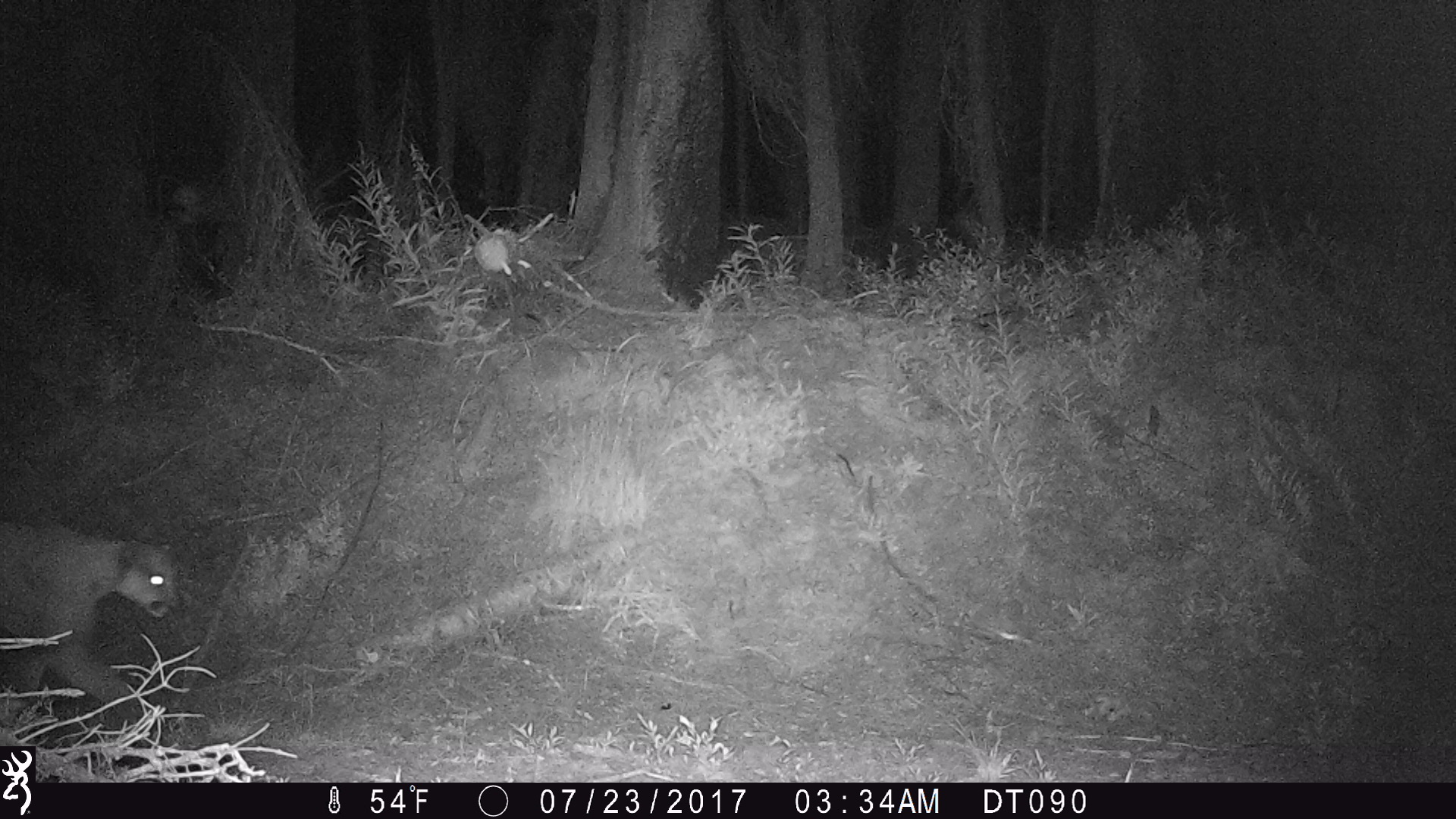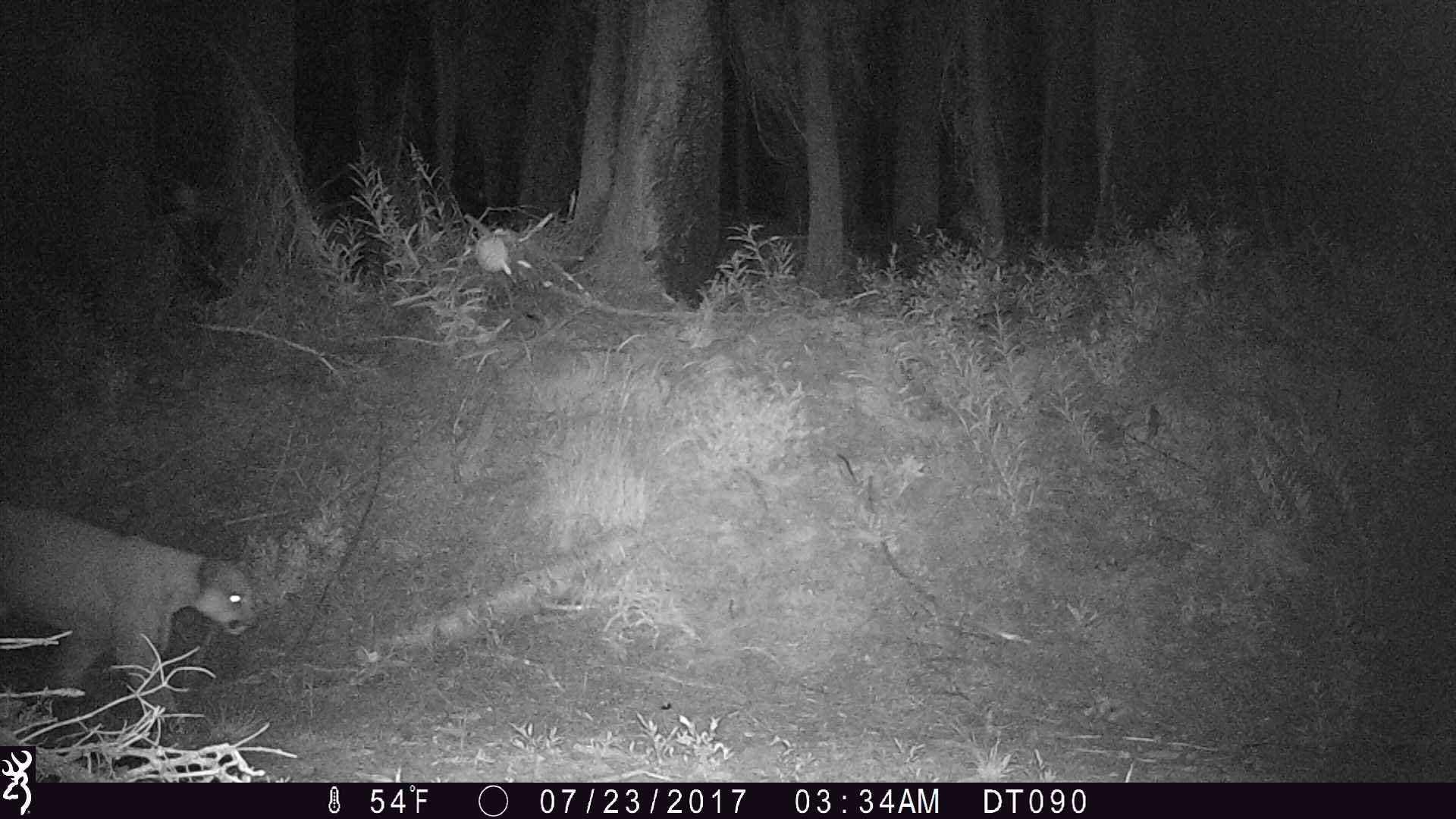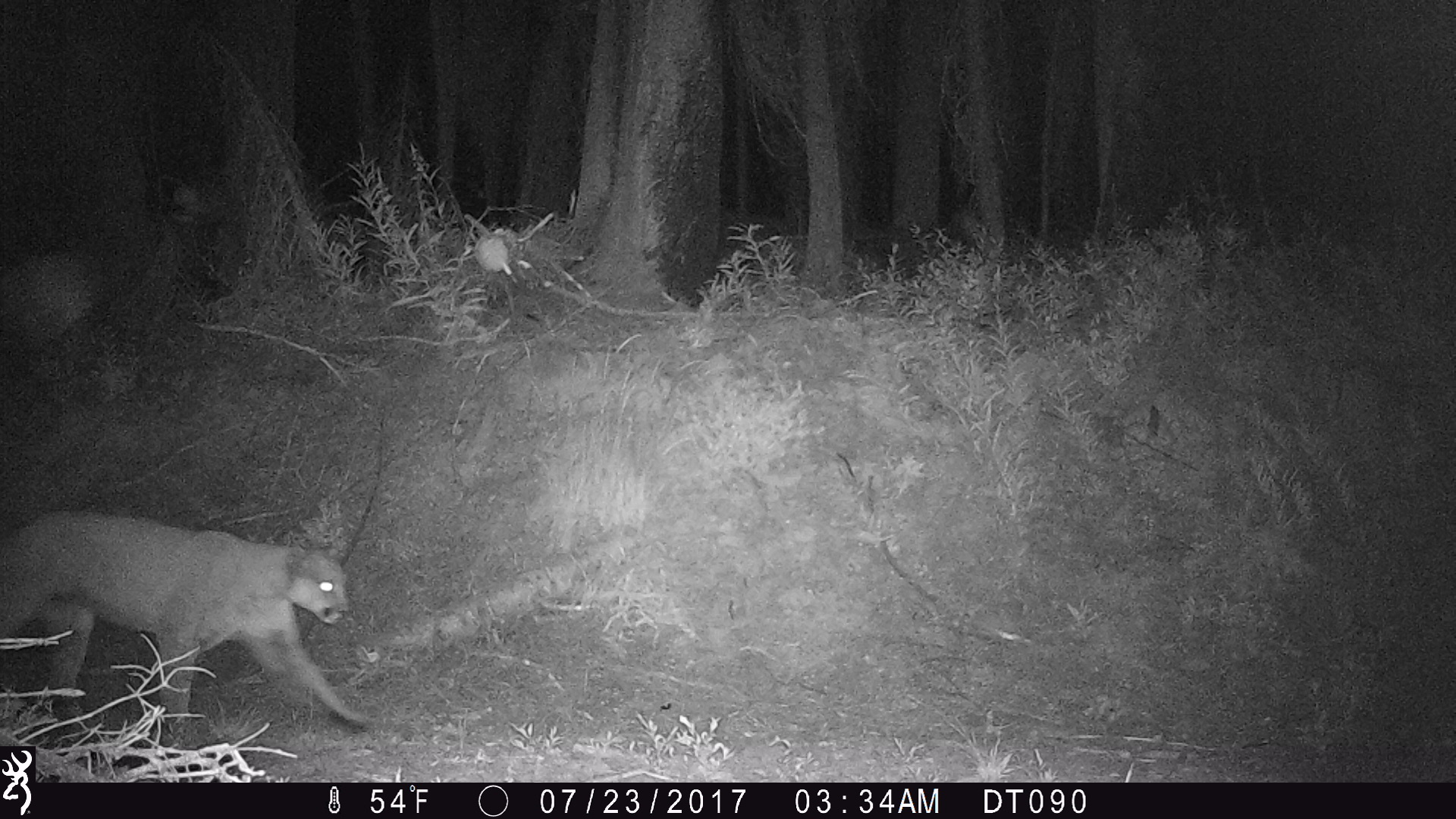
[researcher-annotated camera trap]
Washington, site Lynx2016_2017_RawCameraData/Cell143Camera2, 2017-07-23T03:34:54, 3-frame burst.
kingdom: Animalia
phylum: Chordata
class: Mammalia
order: Carnivora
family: Felidae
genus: Puma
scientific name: Puma concolor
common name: mountain lion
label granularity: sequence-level